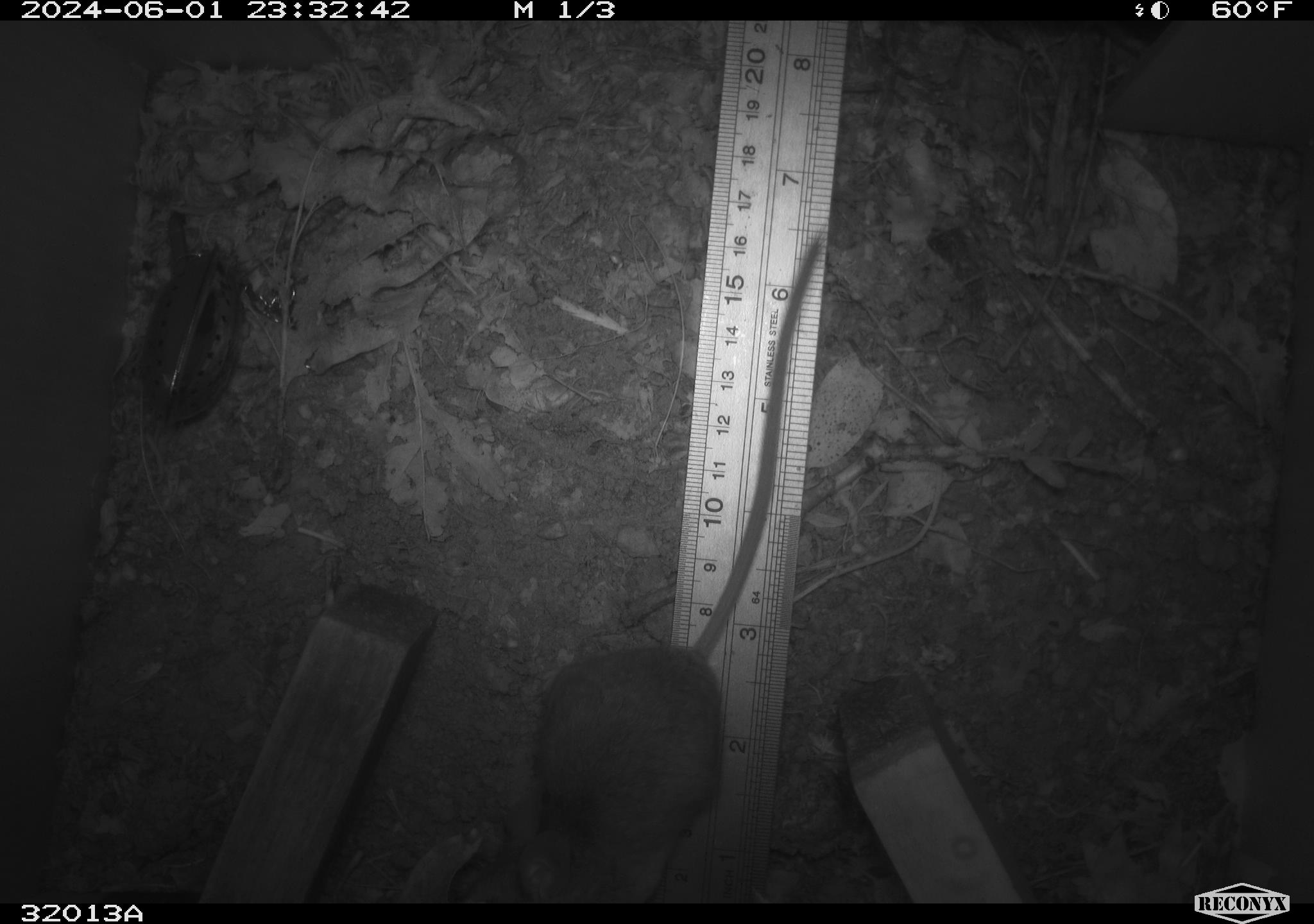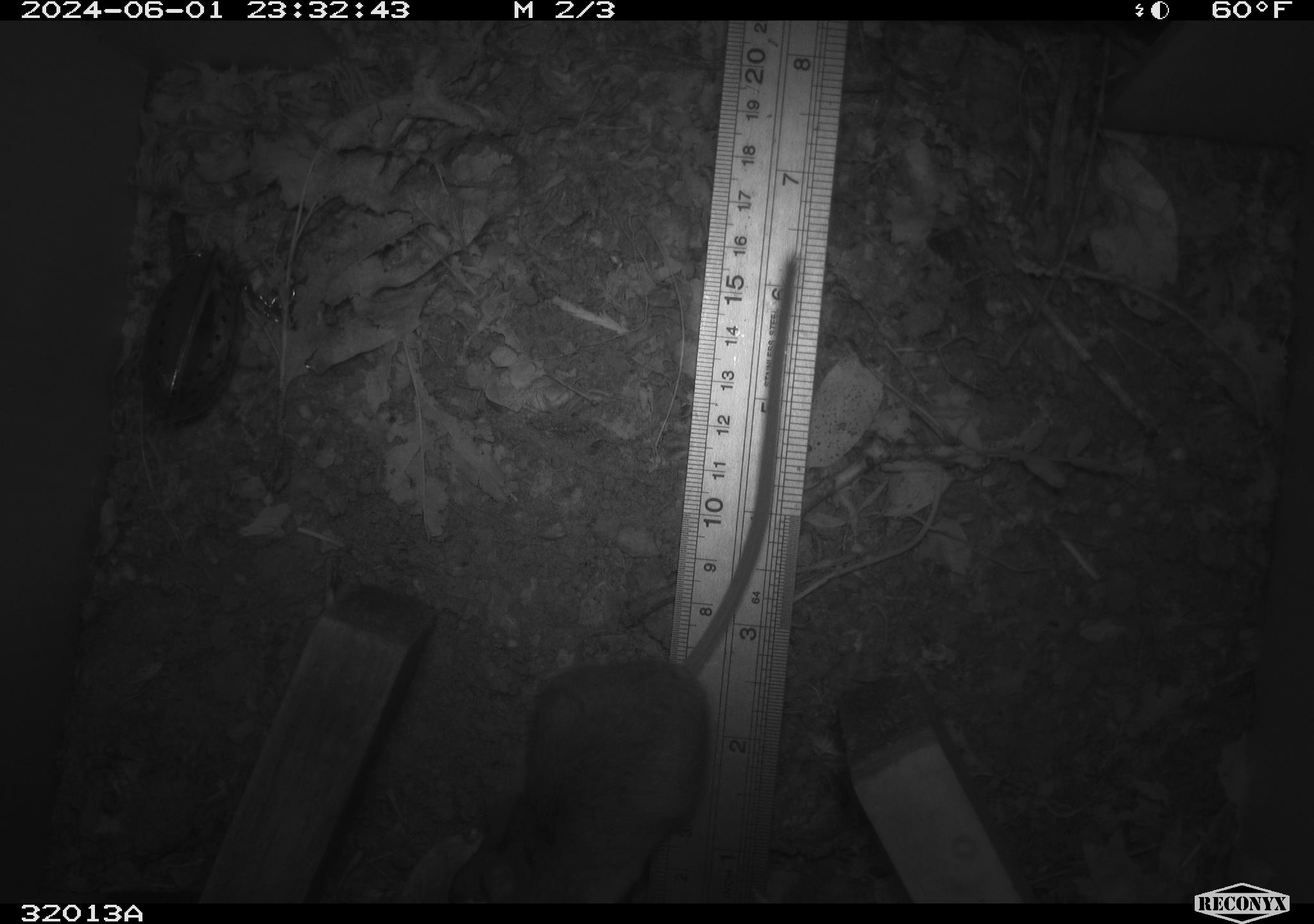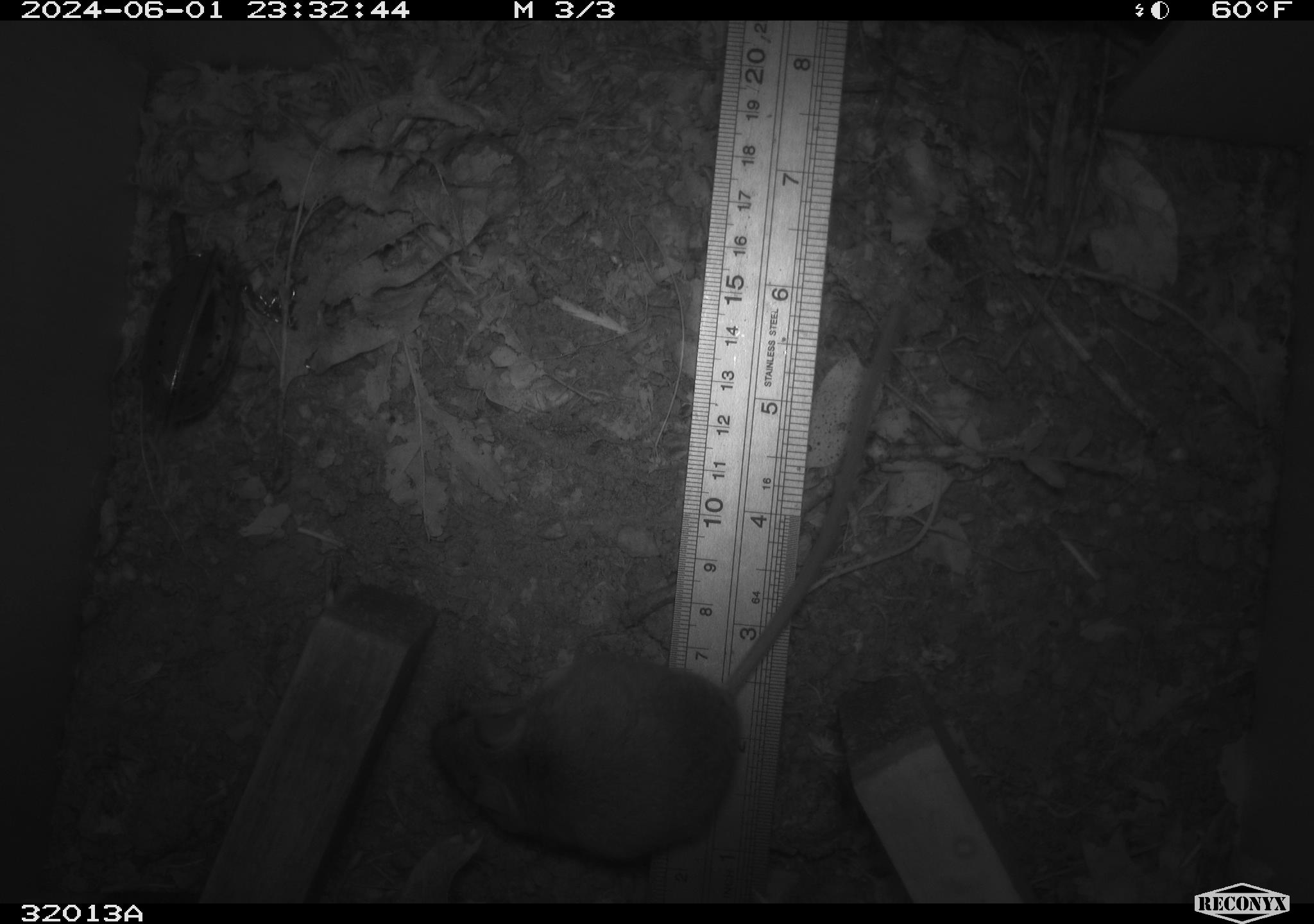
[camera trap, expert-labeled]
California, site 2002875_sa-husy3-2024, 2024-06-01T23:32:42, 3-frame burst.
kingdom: Animalia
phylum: Chordata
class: Mammalia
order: Rodentia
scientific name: Rodentia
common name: rodent